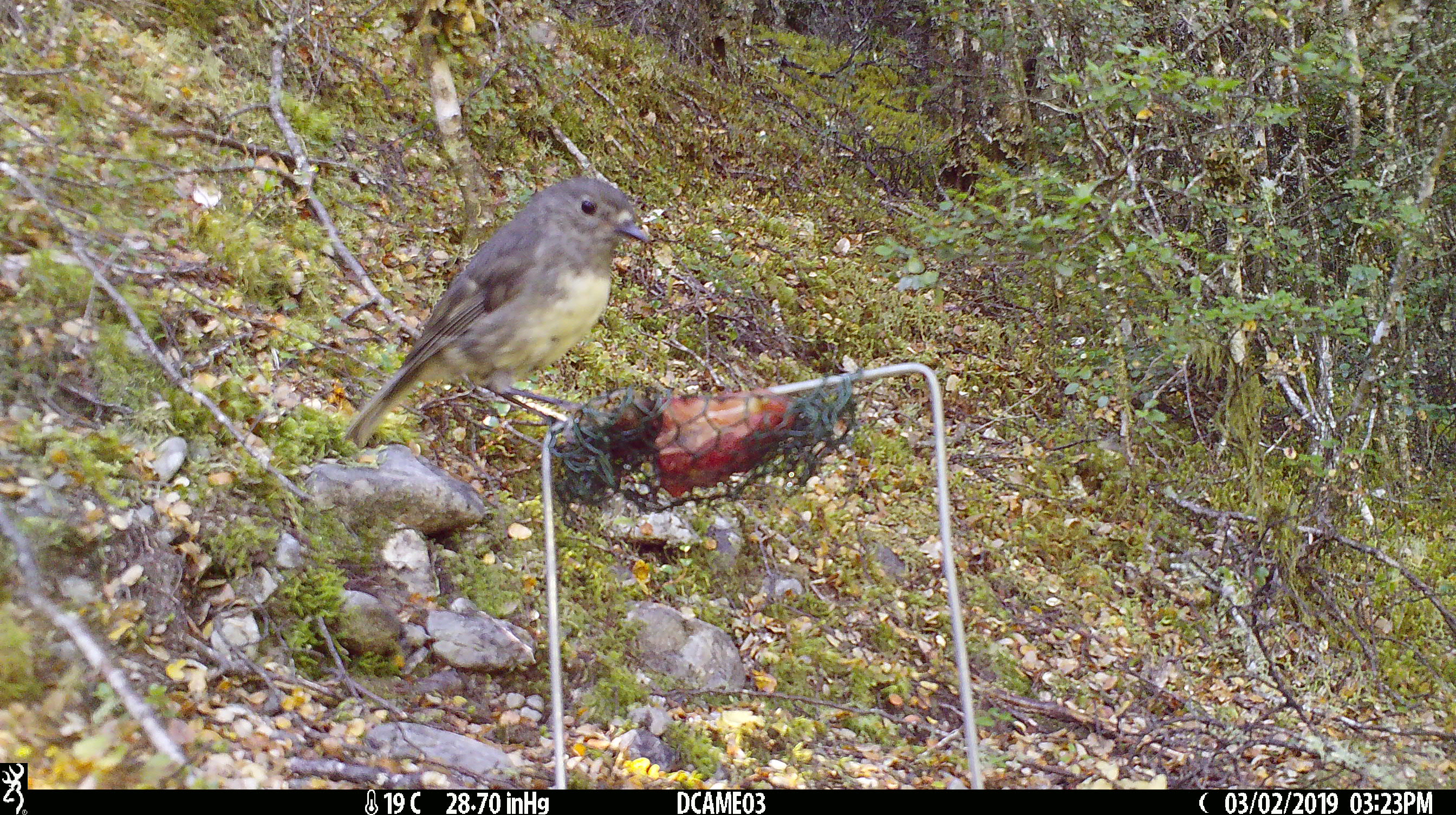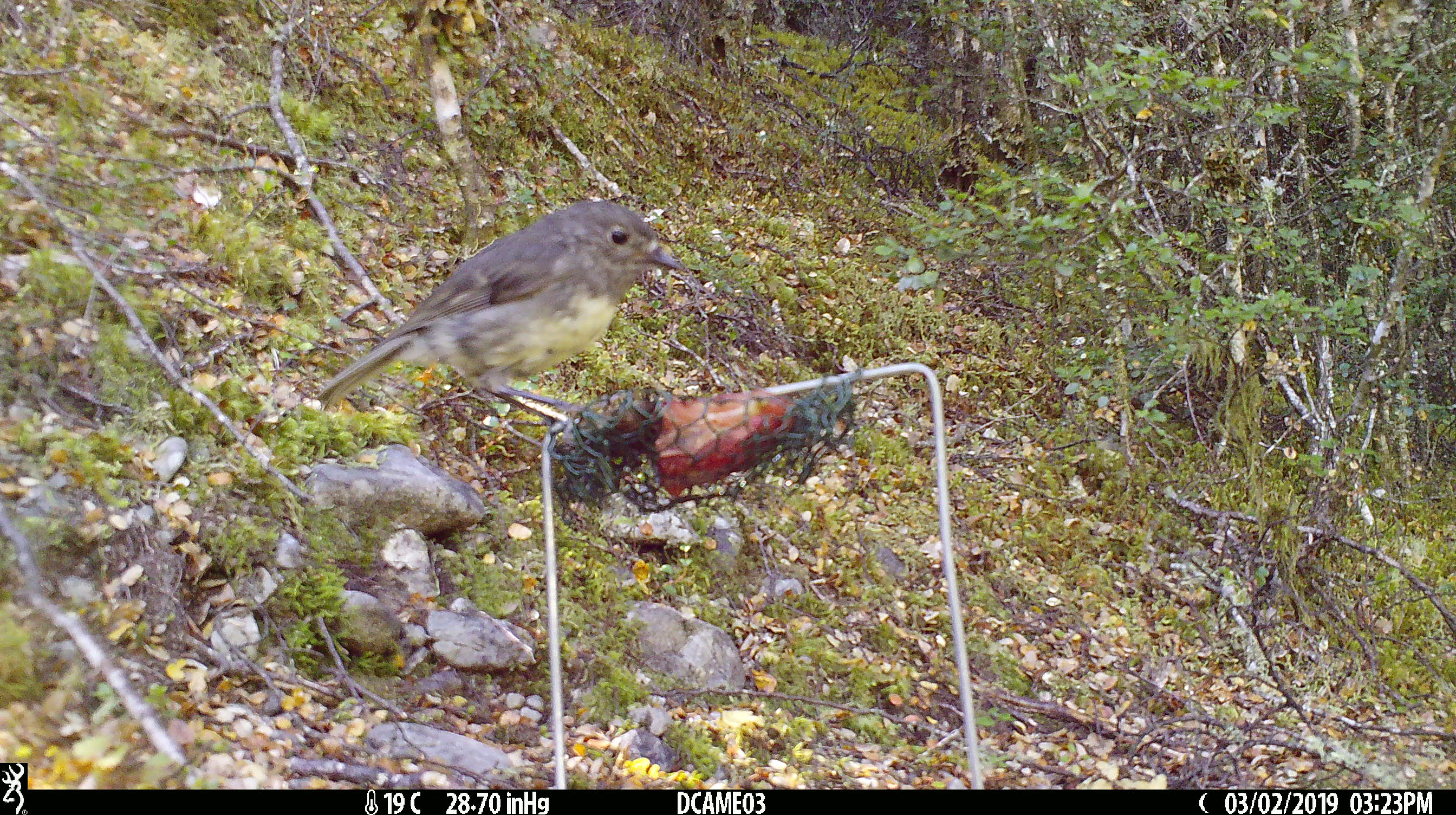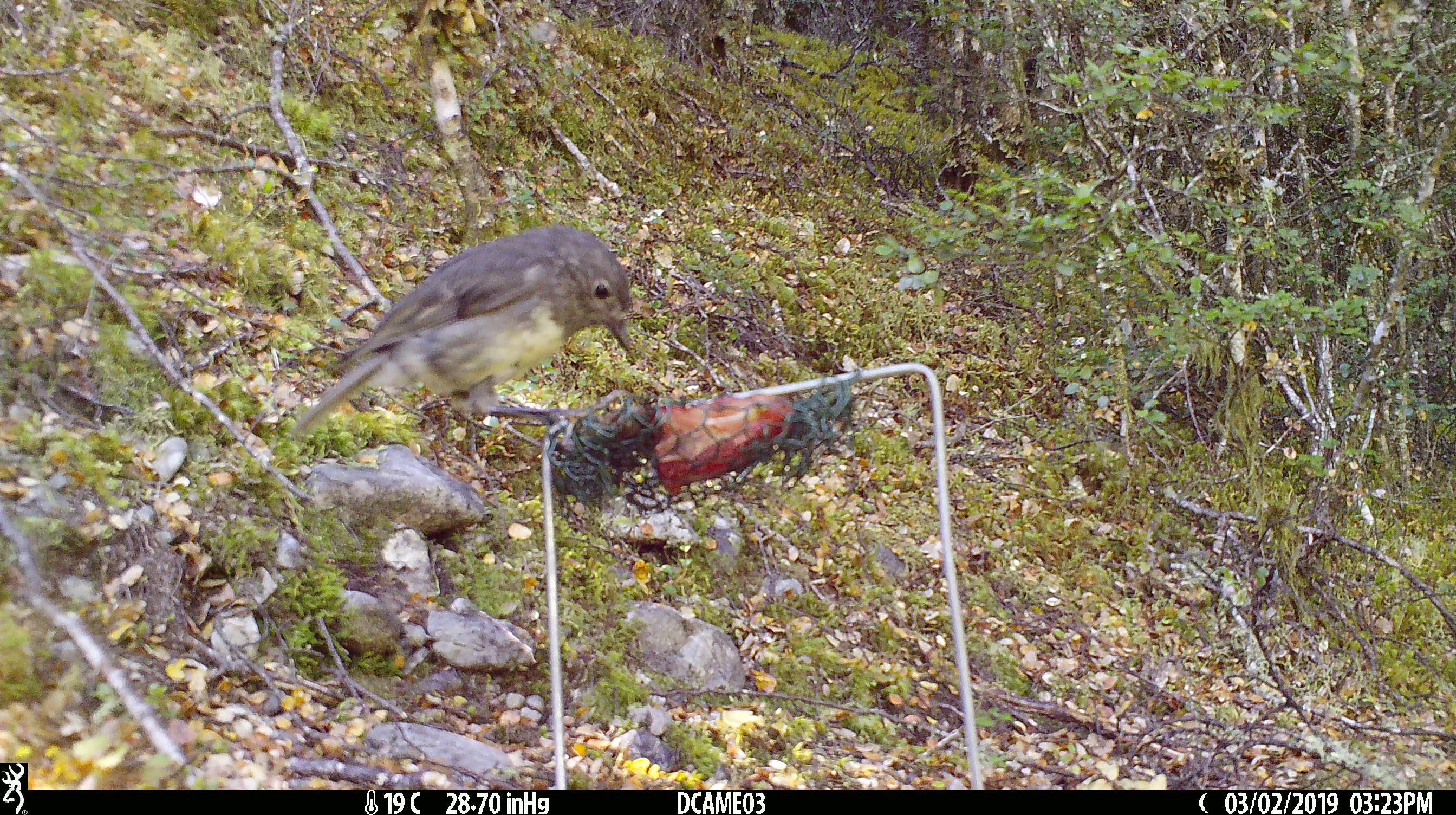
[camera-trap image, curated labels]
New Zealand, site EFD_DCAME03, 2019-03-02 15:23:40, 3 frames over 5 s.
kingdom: Animalia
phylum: Chordata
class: Aves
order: Passeriformes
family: Petroicidae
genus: Petroica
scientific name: Petroica australis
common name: new zealand robin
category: robin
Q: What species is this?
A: Robin (new zealand robin) (Petroica australis).